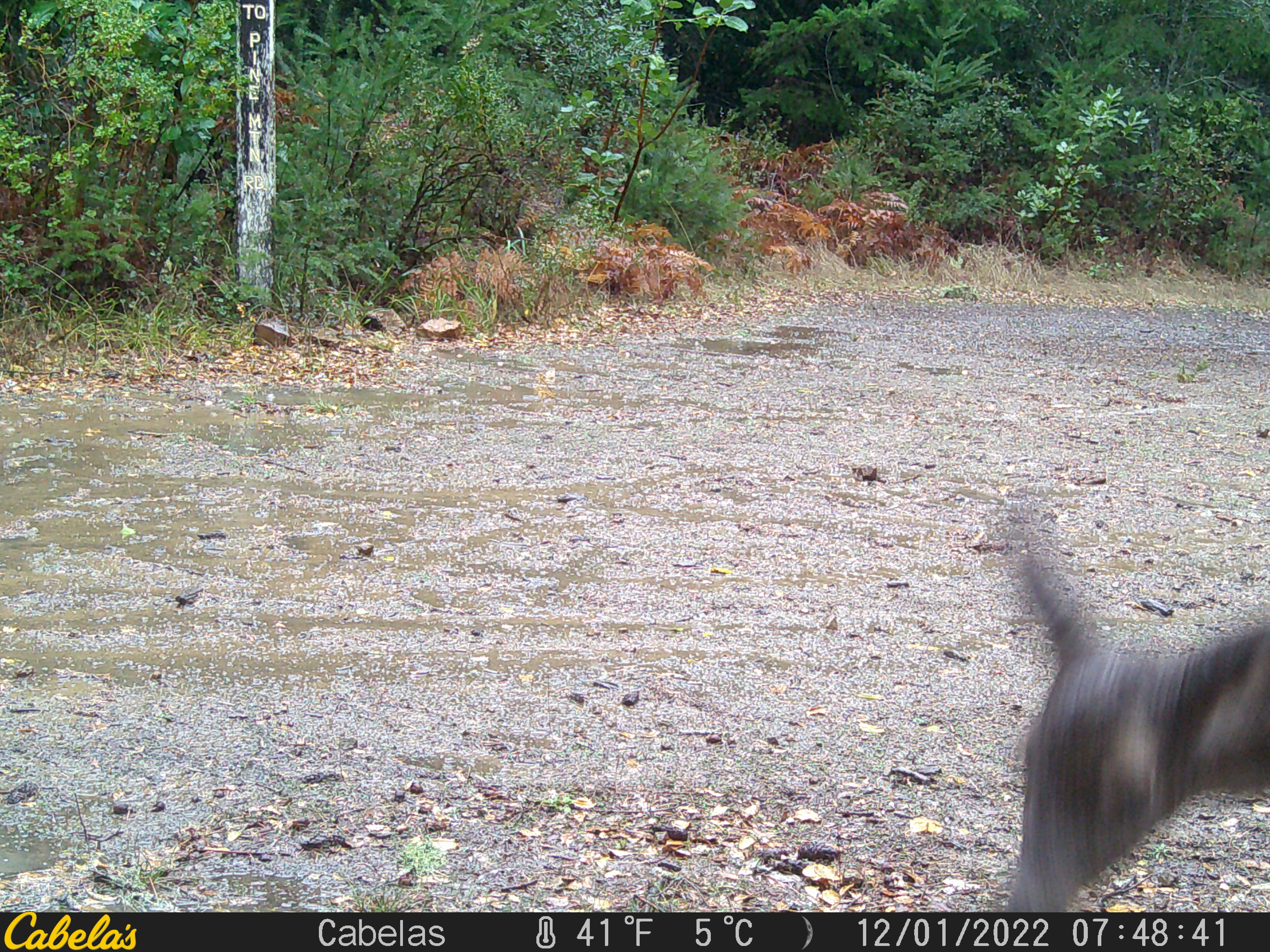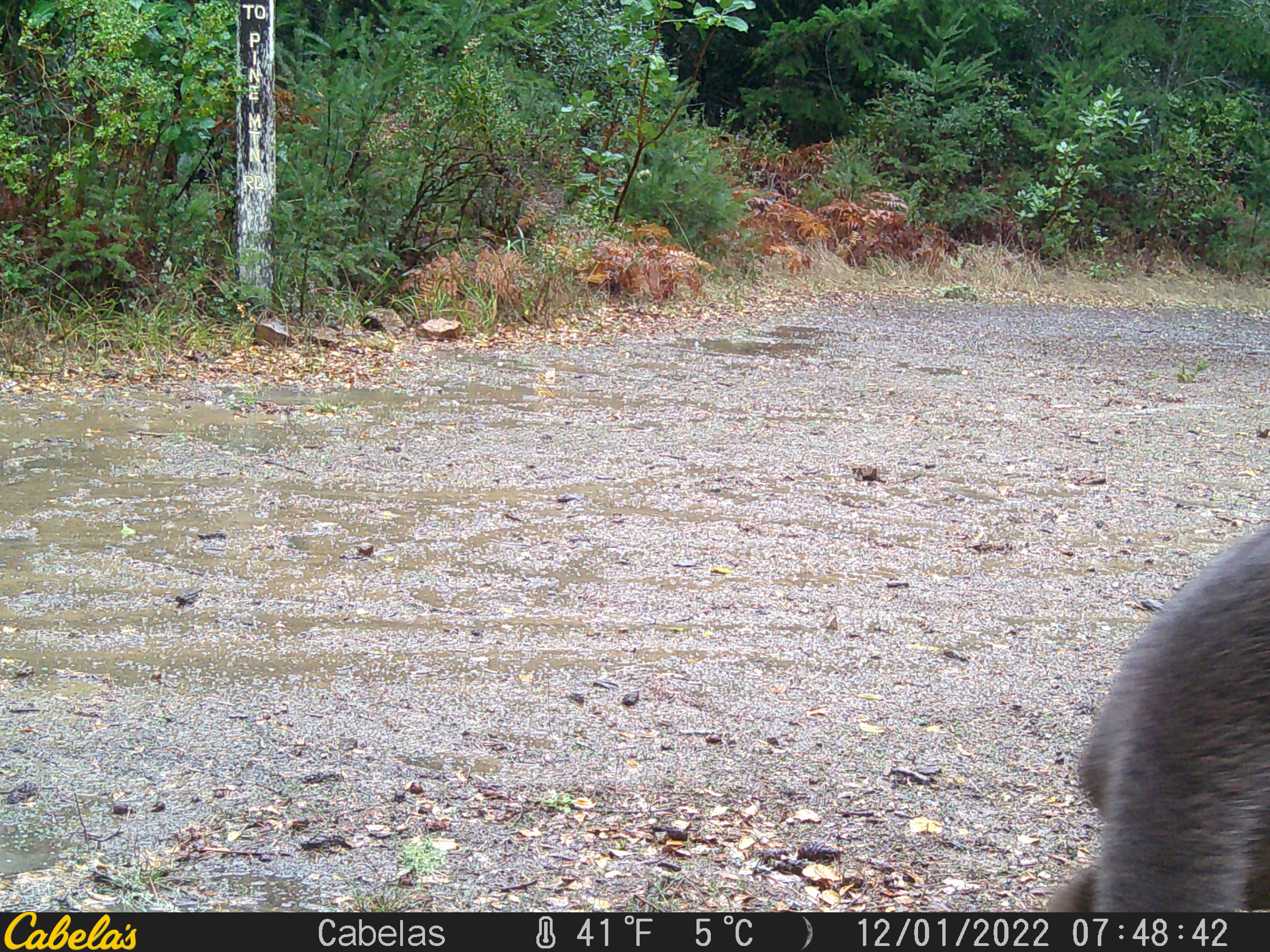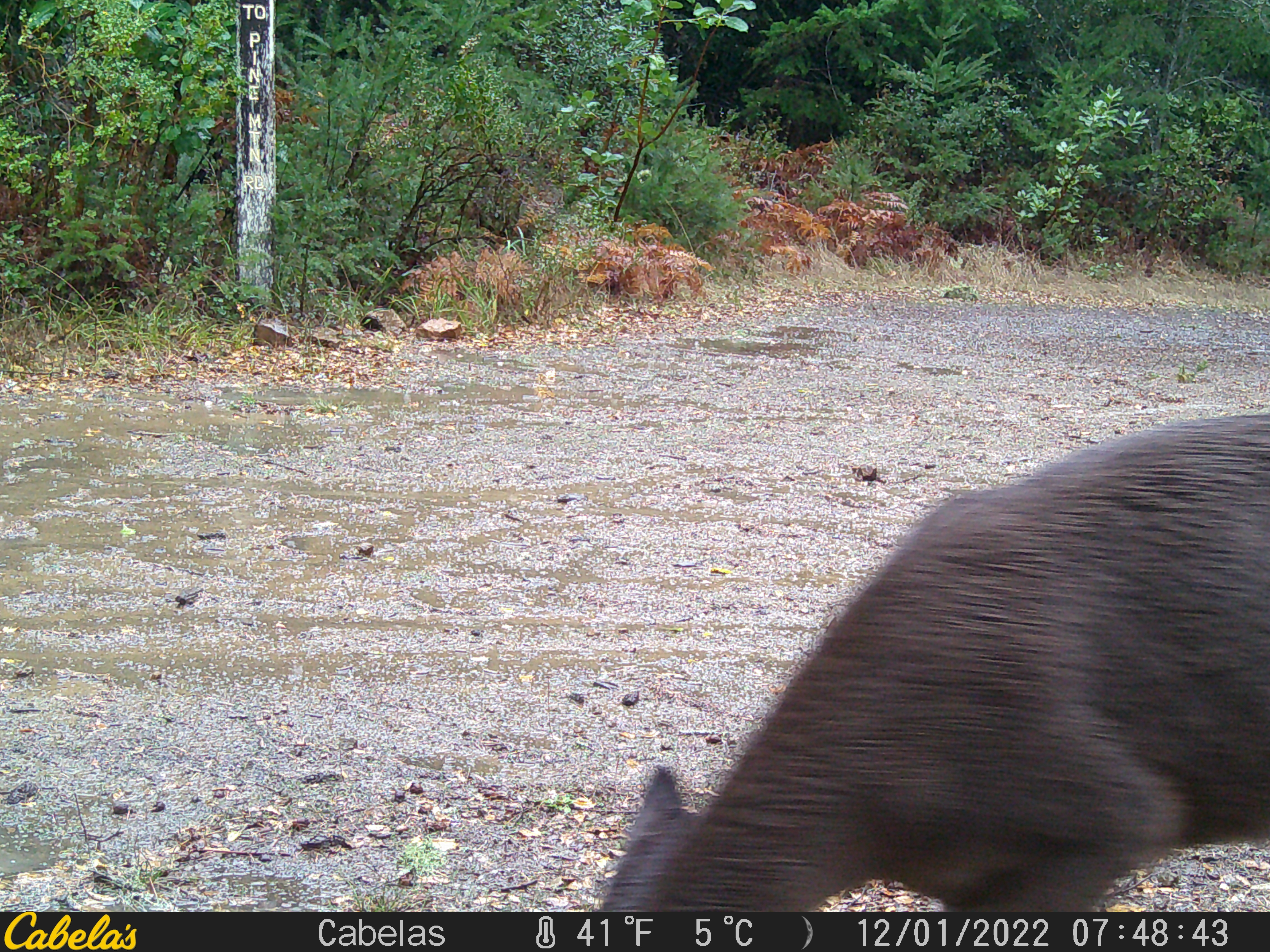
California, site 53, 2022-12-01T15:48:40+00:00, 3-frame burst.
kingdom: Animalia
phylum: Chordata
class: Mammalia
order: Artiodactyla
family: Cervidae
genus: Odocoileus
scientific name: Odocoileus hemionus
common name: mule deer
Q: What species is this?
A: Mule deer (Odocoileus hemionus).